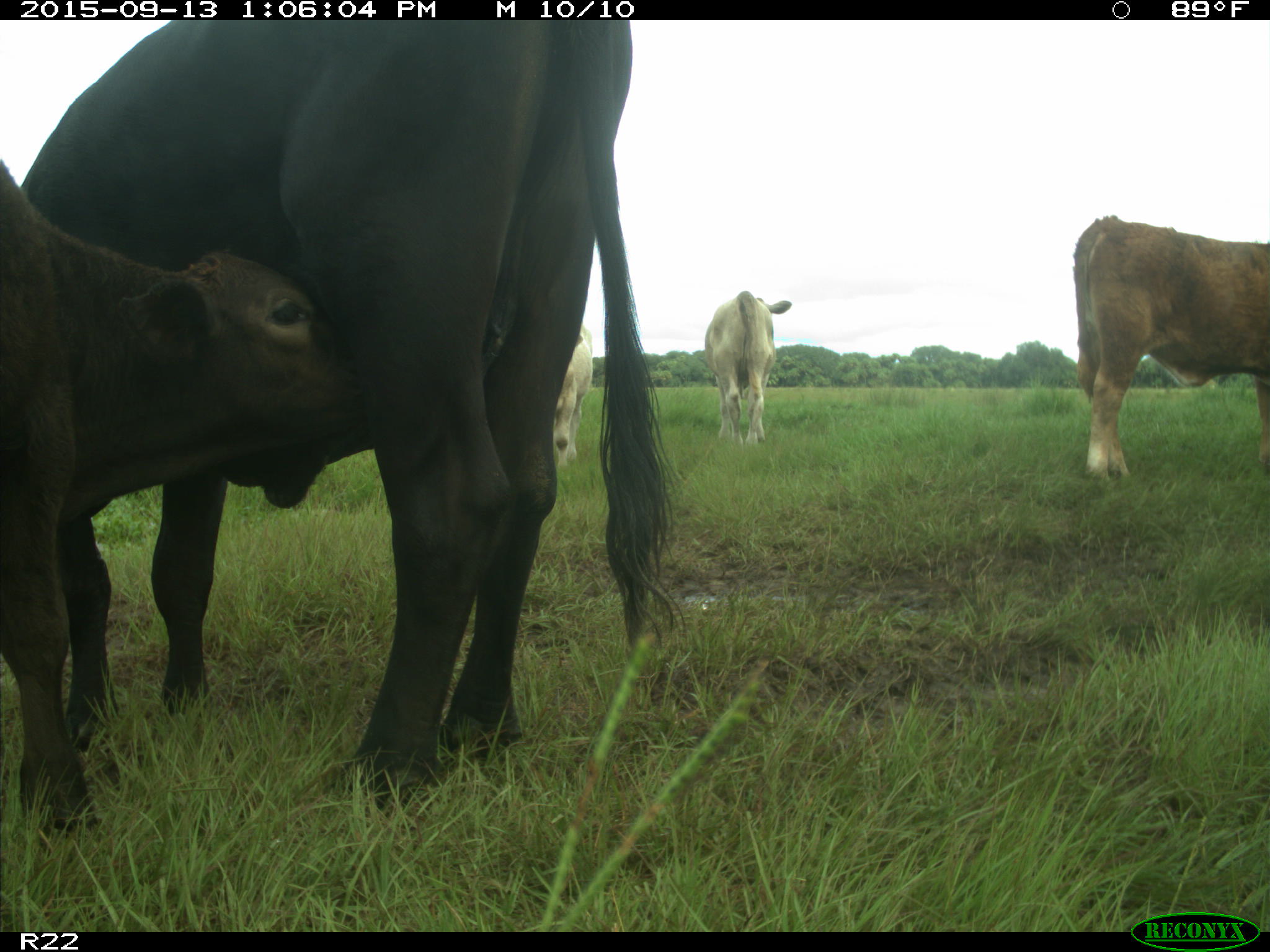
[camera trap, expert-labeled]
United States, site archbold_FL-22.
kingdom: Animalia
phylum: Chordata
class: Mammalia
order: Artiodactyla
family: Bovidae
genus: Bos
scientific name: Bos taurus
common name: domestic cow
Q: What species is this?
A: Bos taurus (domestic cow).